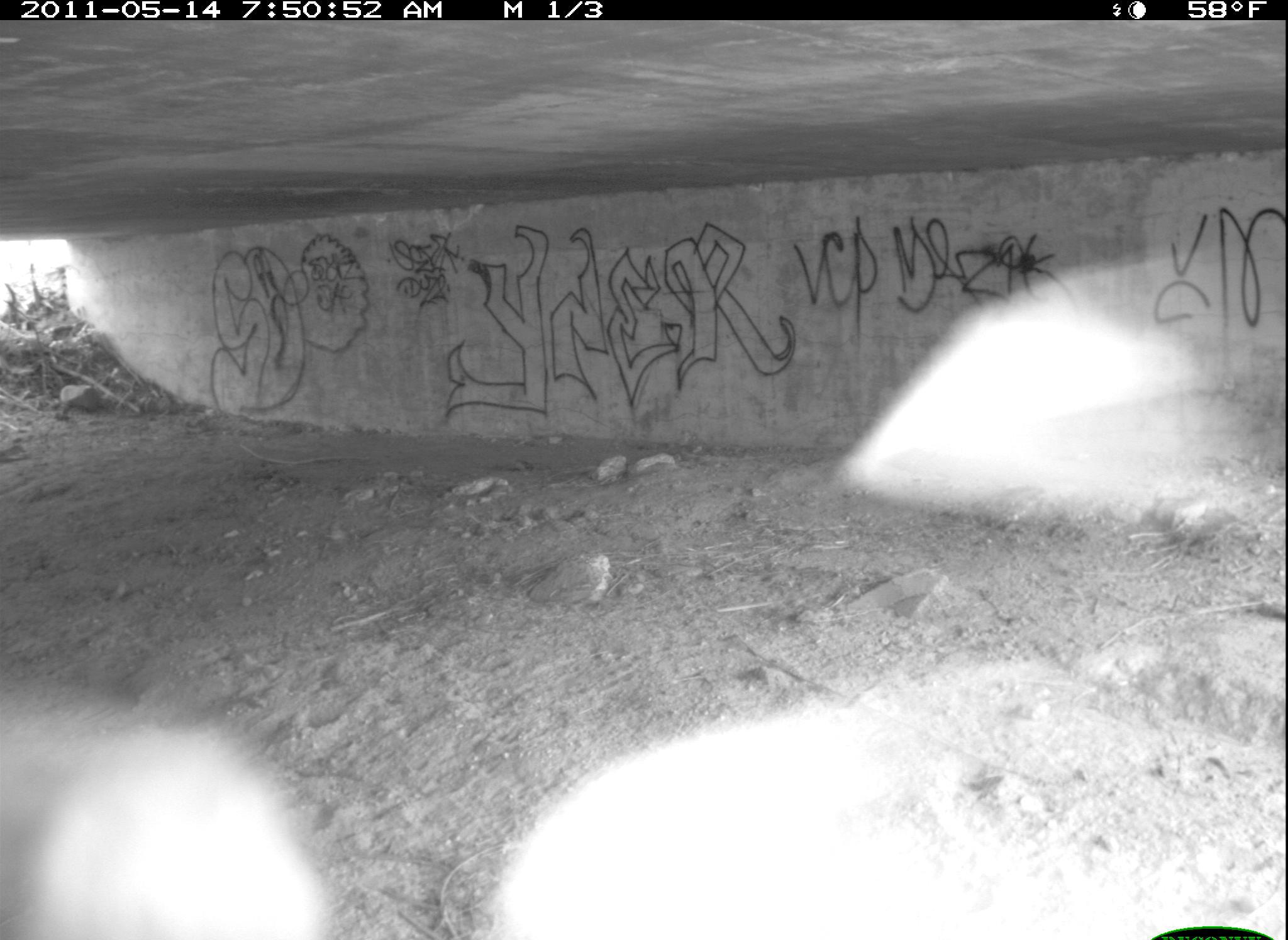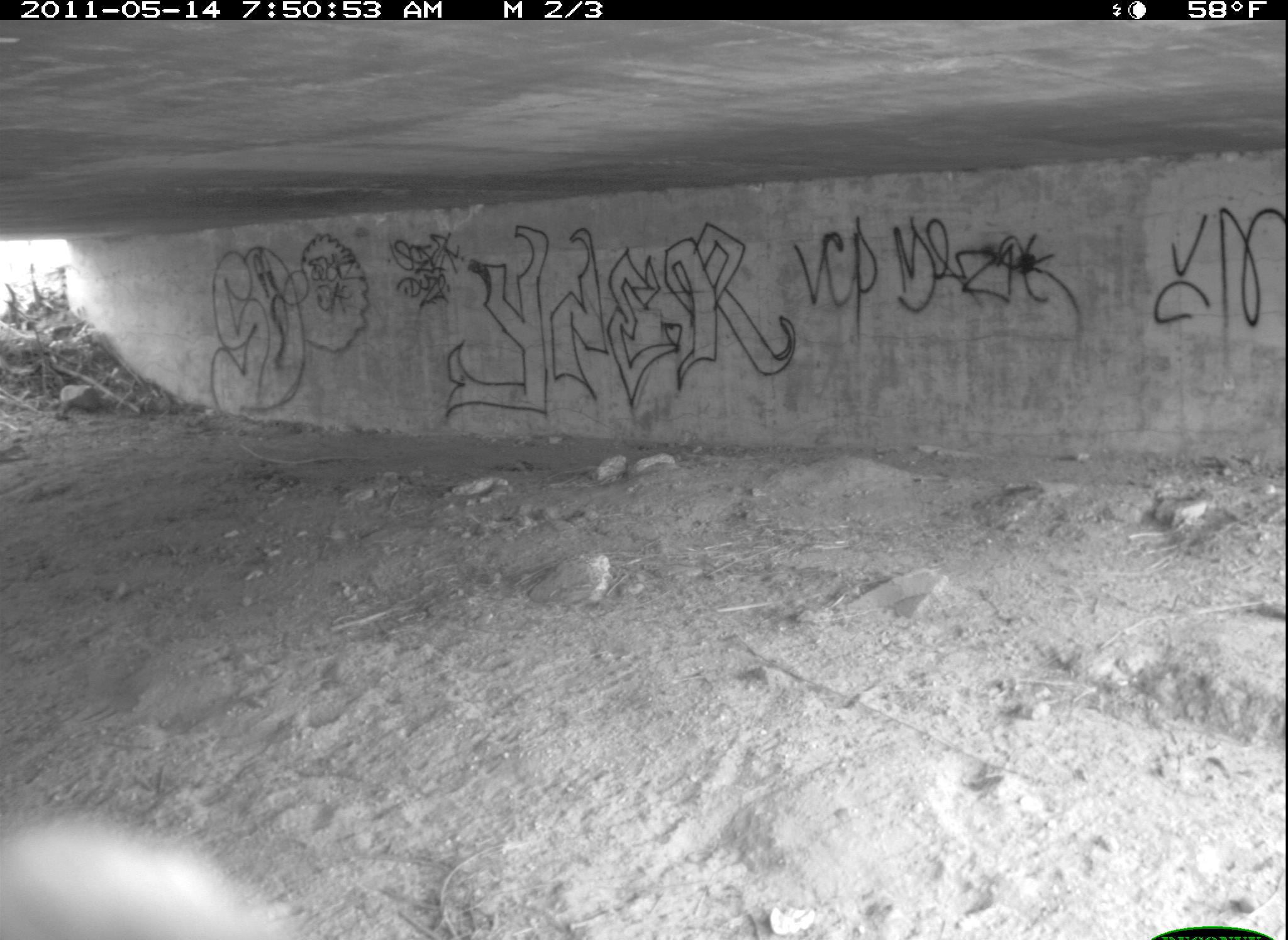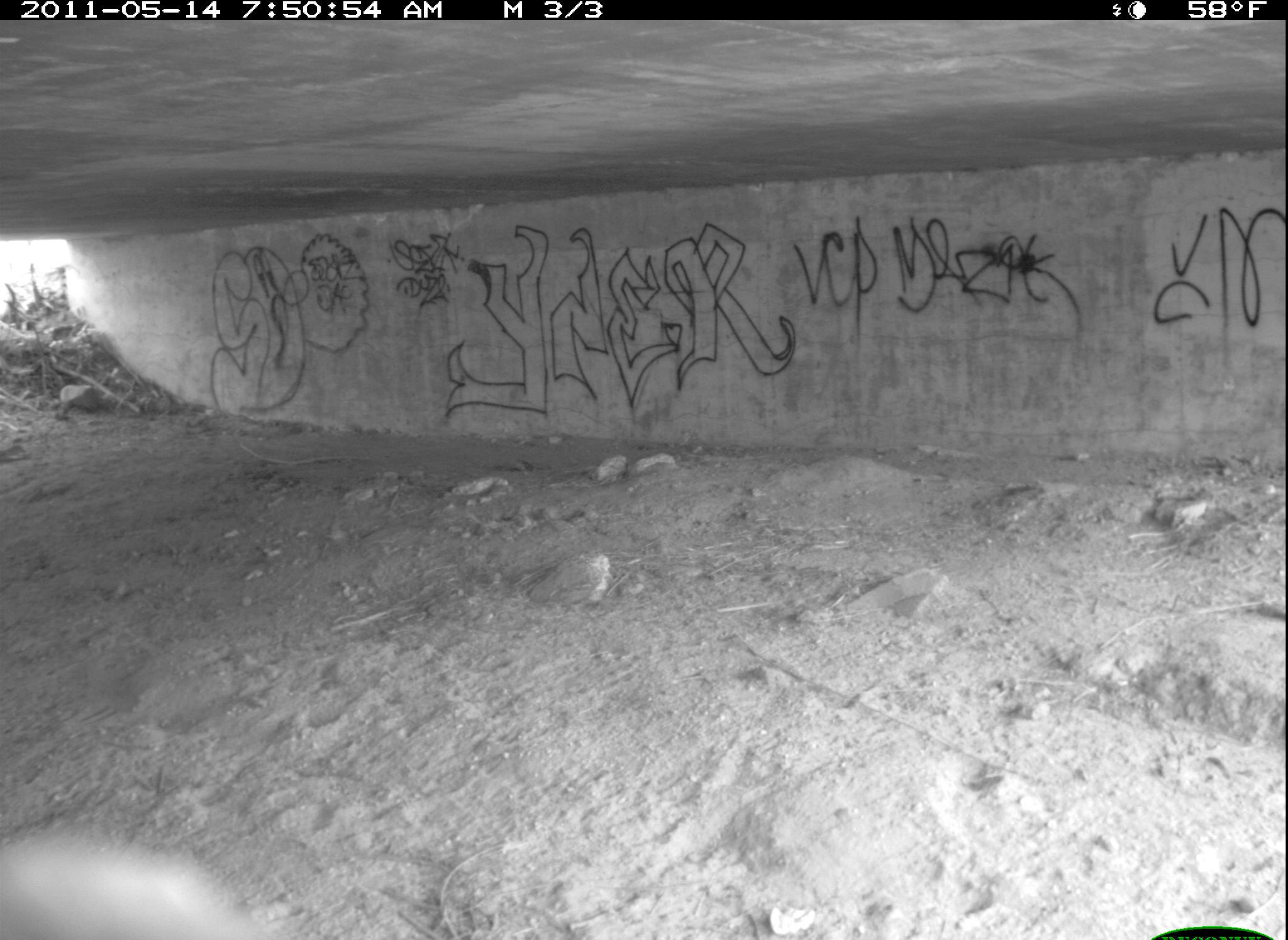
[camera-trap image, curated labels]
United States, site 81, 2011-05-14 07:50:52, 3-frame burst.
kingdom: Animalia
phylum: Chordata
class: Aves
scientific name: Aves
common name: bird